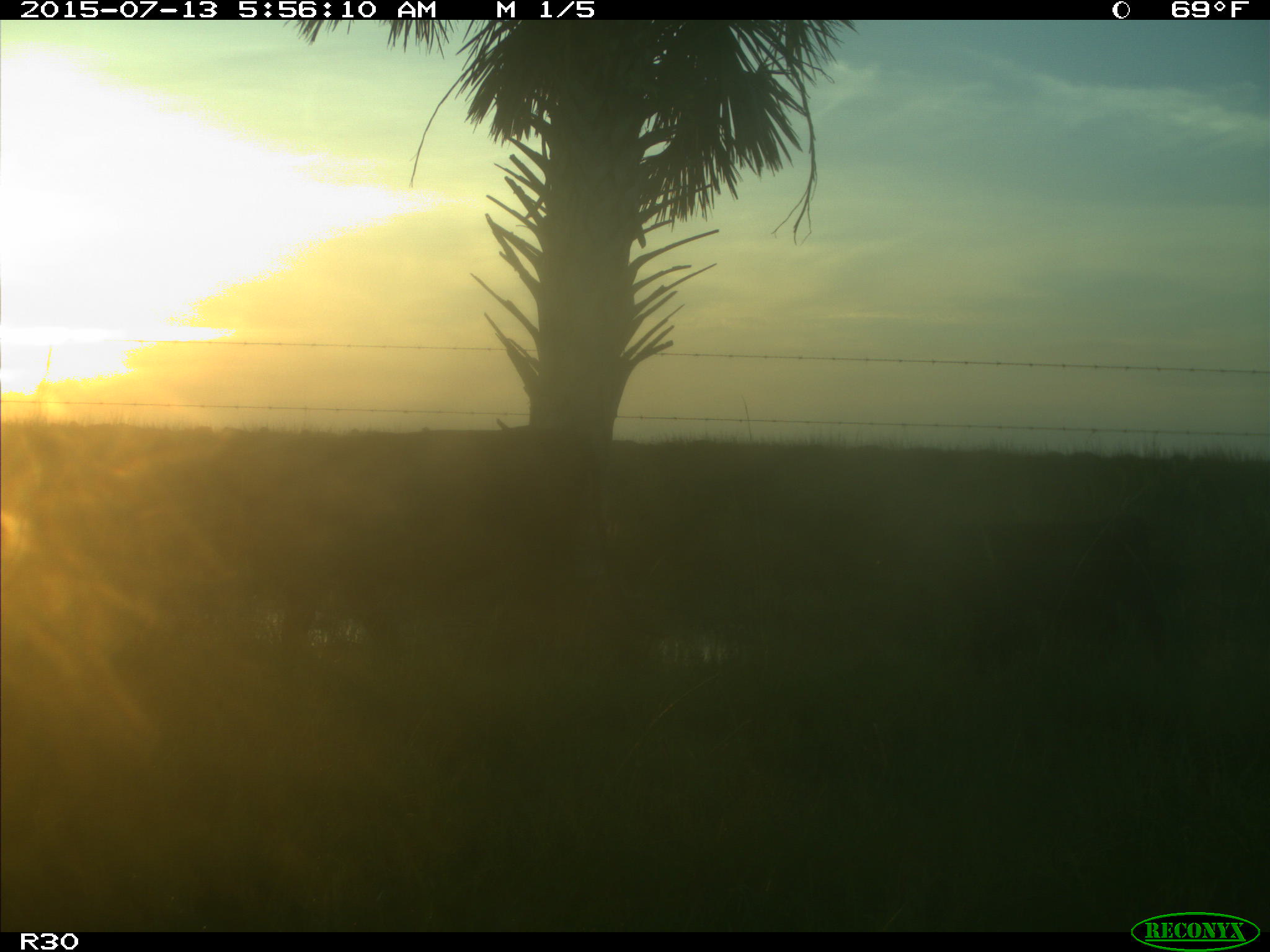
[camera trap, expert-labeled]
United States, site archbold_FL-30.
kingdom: Animalia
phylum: Chordata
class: Mammalia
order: Artiodactyla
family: Bovidae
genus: Bos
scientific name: Bos taurus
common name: domestic cow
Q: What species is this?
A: Bos taurus (domestic cow).